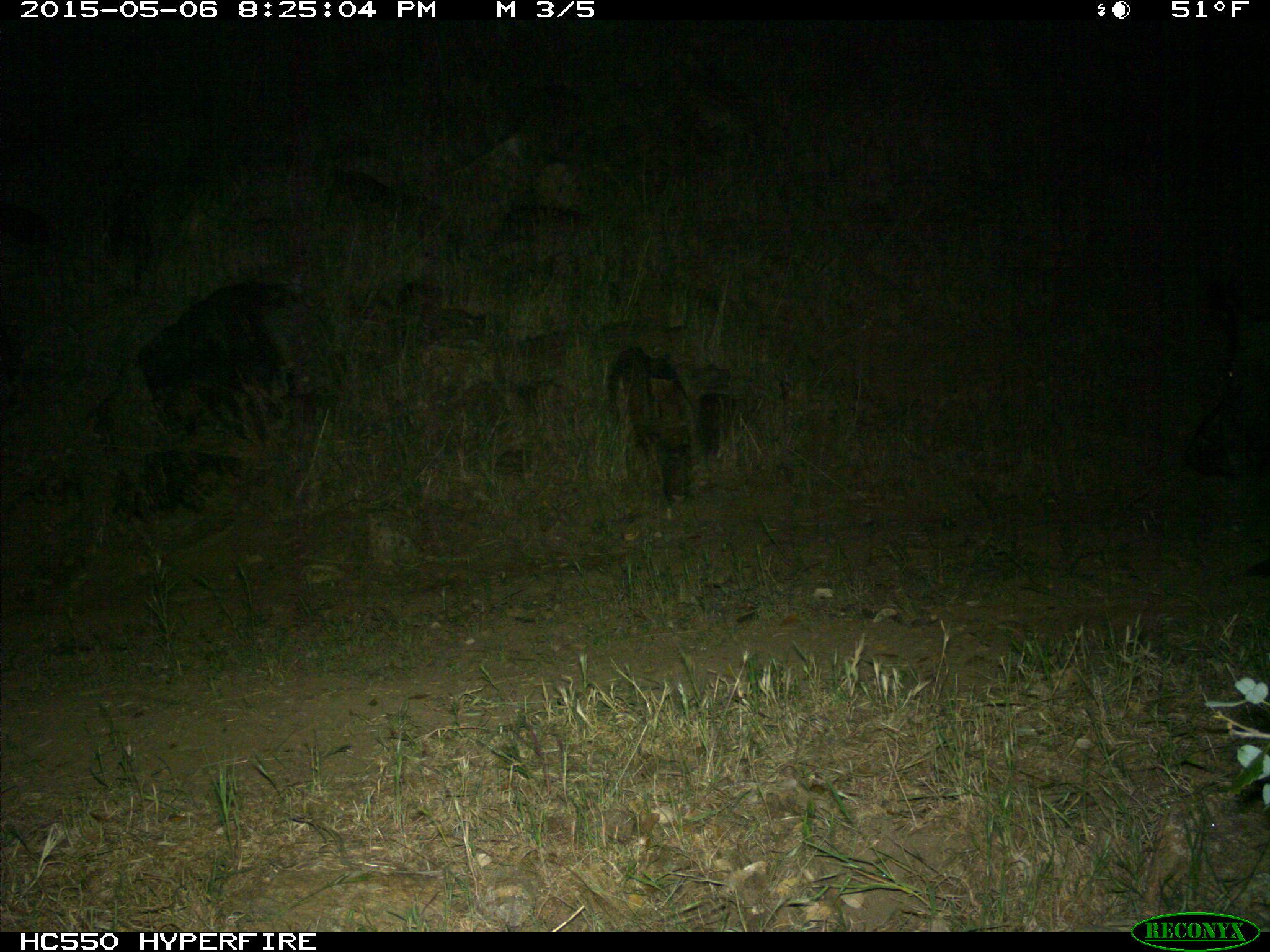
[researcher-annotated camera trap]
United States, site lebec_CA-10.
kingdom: Animalia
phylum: Chordata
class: Mammalia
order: Artiodactyla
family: Suidae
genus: Sus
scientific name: Sus scrofa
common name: wild boar